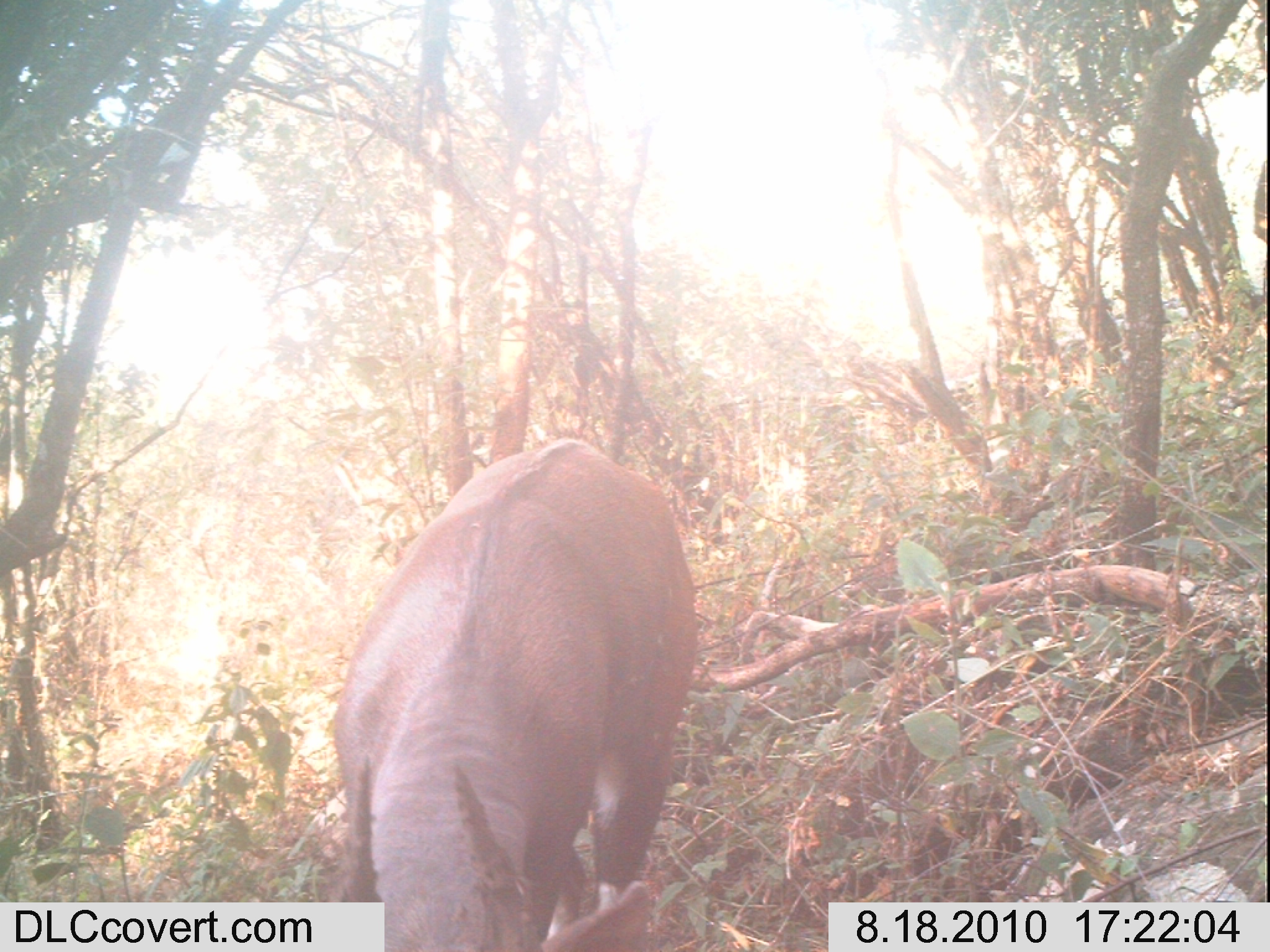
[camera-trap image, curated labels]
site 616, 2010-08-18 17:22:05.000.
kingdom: Animalia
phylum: Chordata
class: Mammalia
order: Artiodactyla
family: Bovidae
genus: Tragelaphus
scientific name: Tragelaphus scriptus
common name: bushbuck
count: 1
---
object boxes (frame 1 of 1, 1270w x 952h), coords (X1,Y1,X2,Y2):
tragelaphus scriptus: (327,438,698,948)